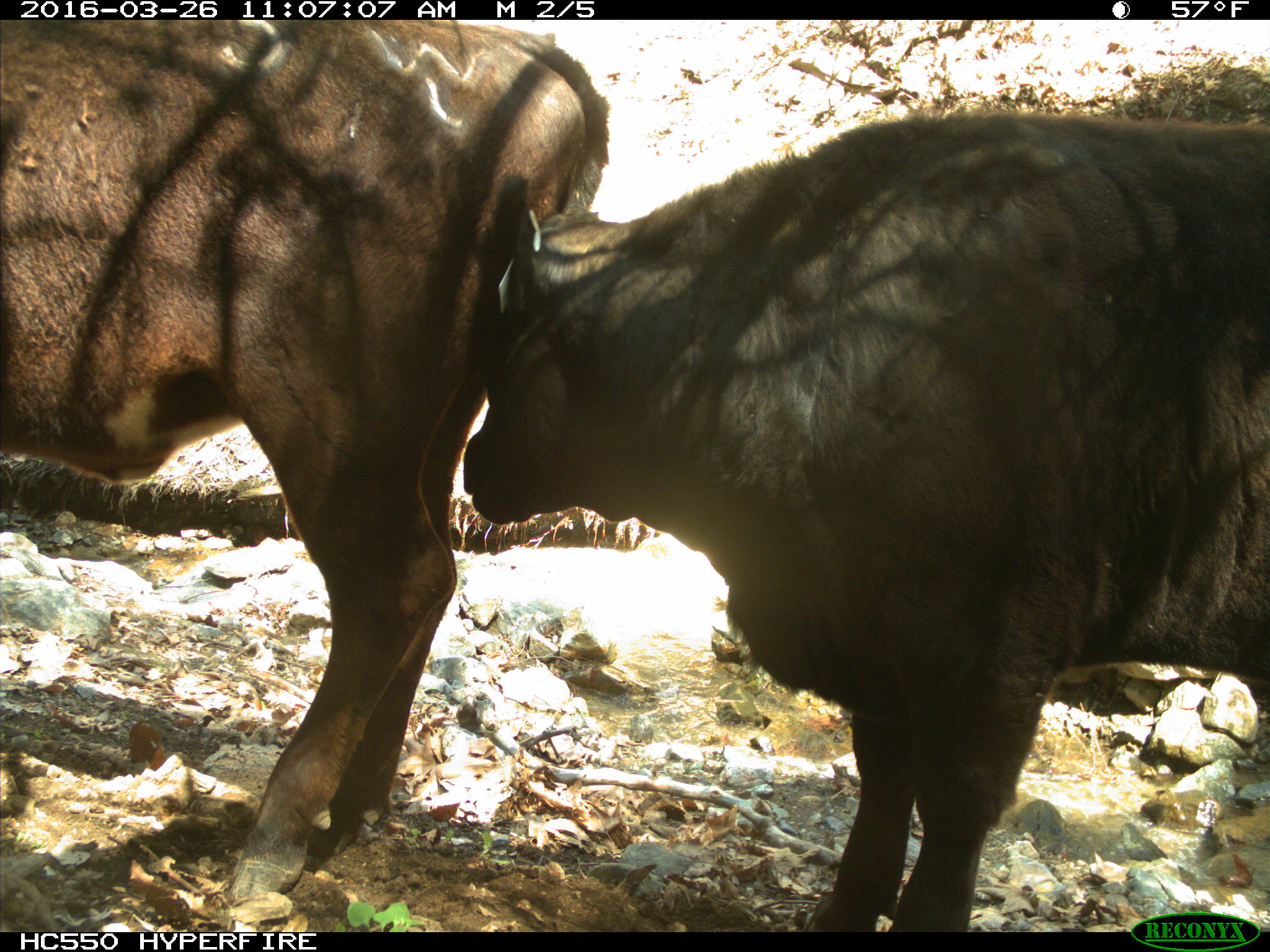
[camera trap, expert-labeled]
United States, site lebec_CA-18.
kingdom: Animalia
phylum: Chordata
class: Mammalia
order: Artiodactyla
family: Bovidae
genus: Bos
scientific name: Bos taurus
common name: domestic cow